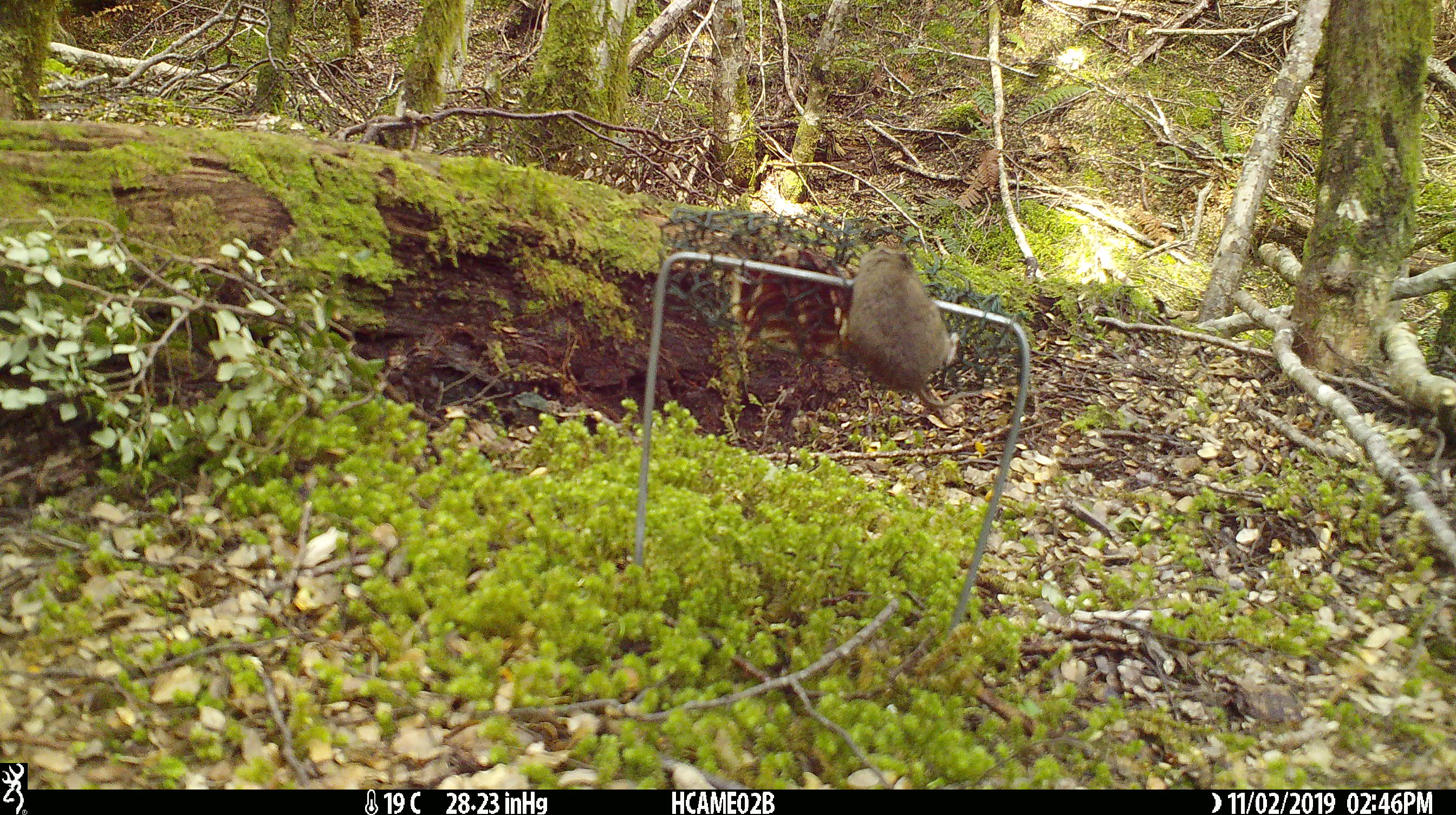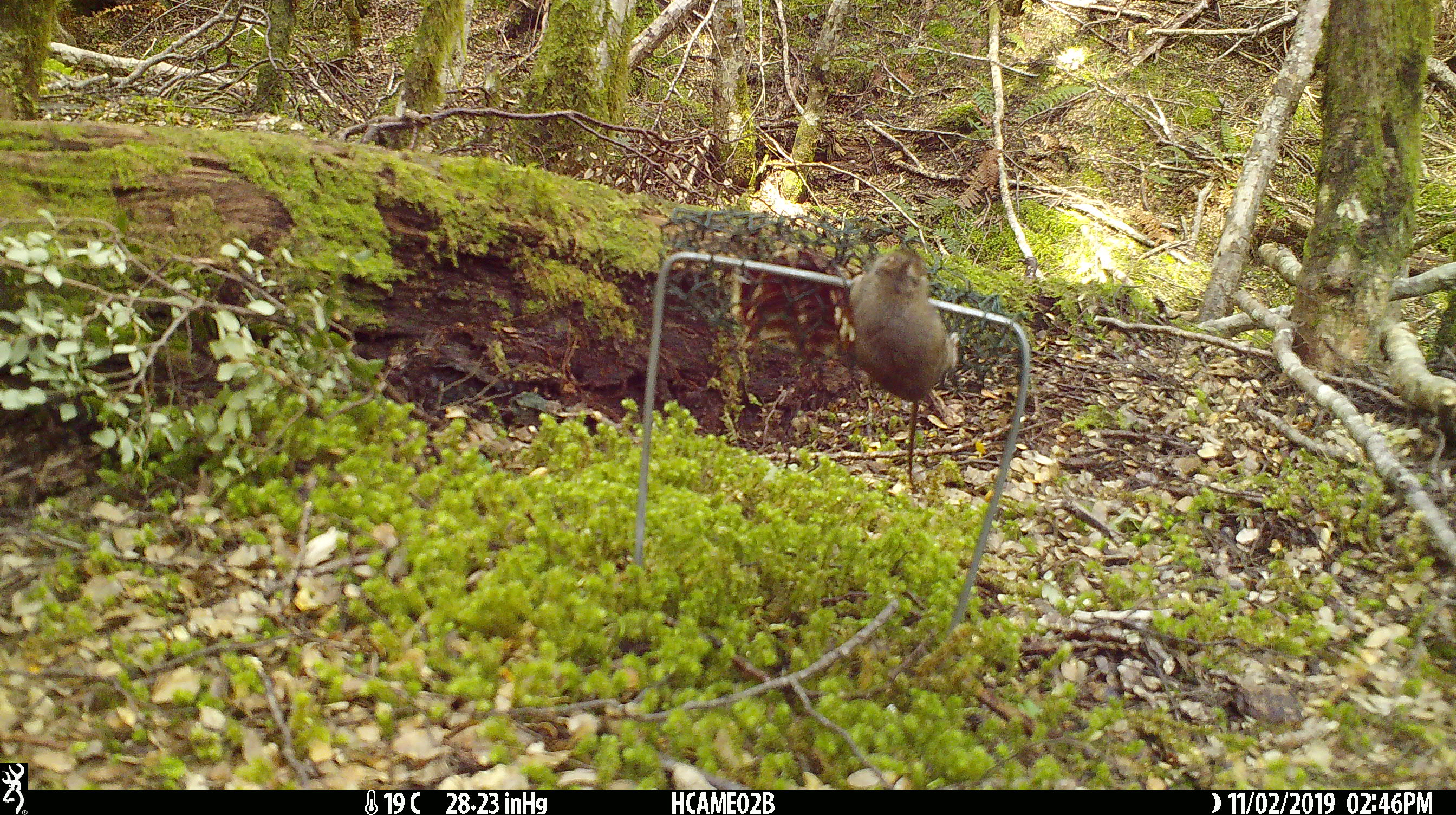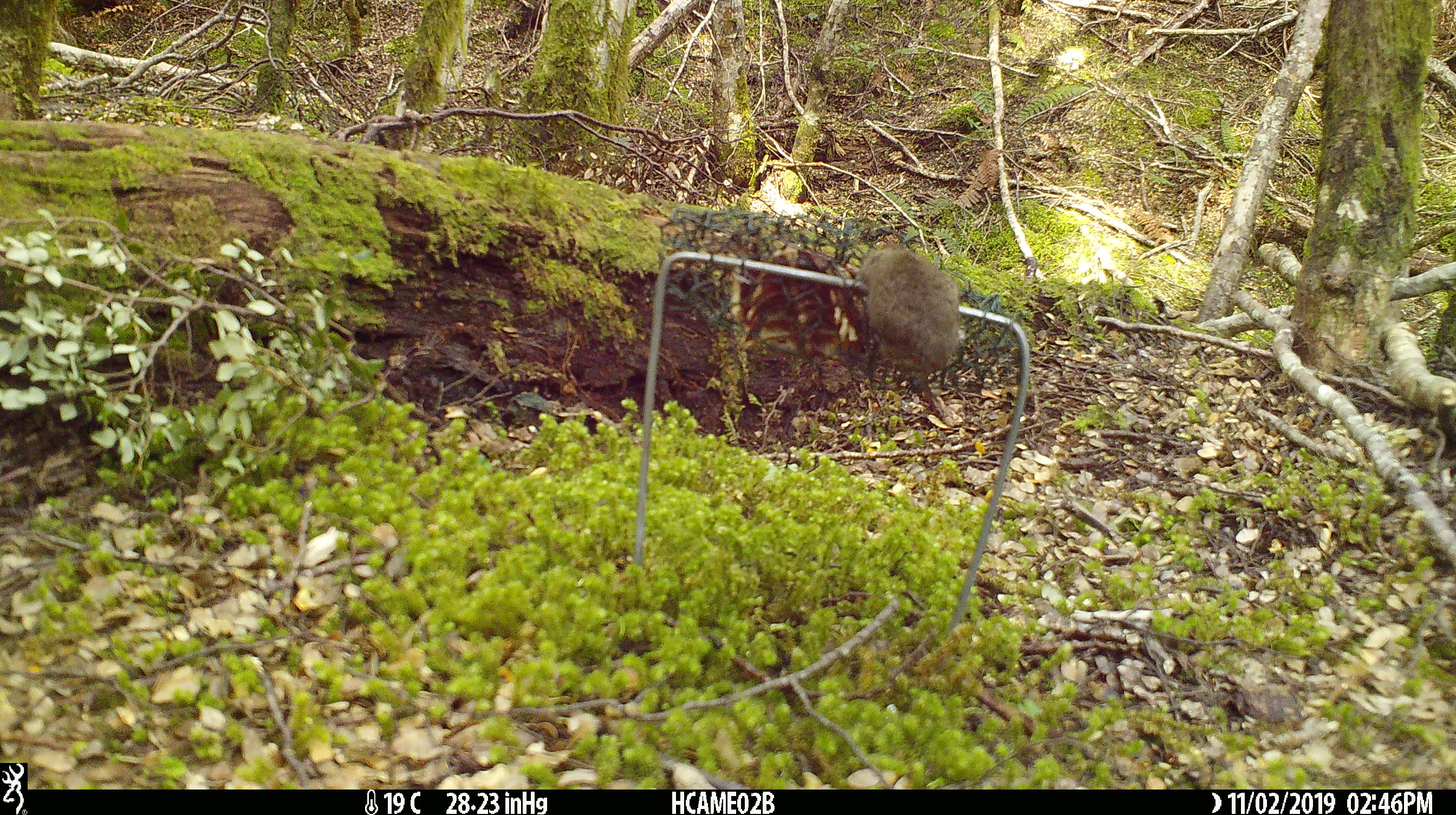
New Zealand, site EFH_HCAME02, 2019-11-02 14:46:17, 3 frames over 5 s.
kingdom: Animalia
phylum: Chordata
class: Mammalia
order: Rodentia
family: Muridae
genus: Mus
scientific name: Mus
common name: mouse